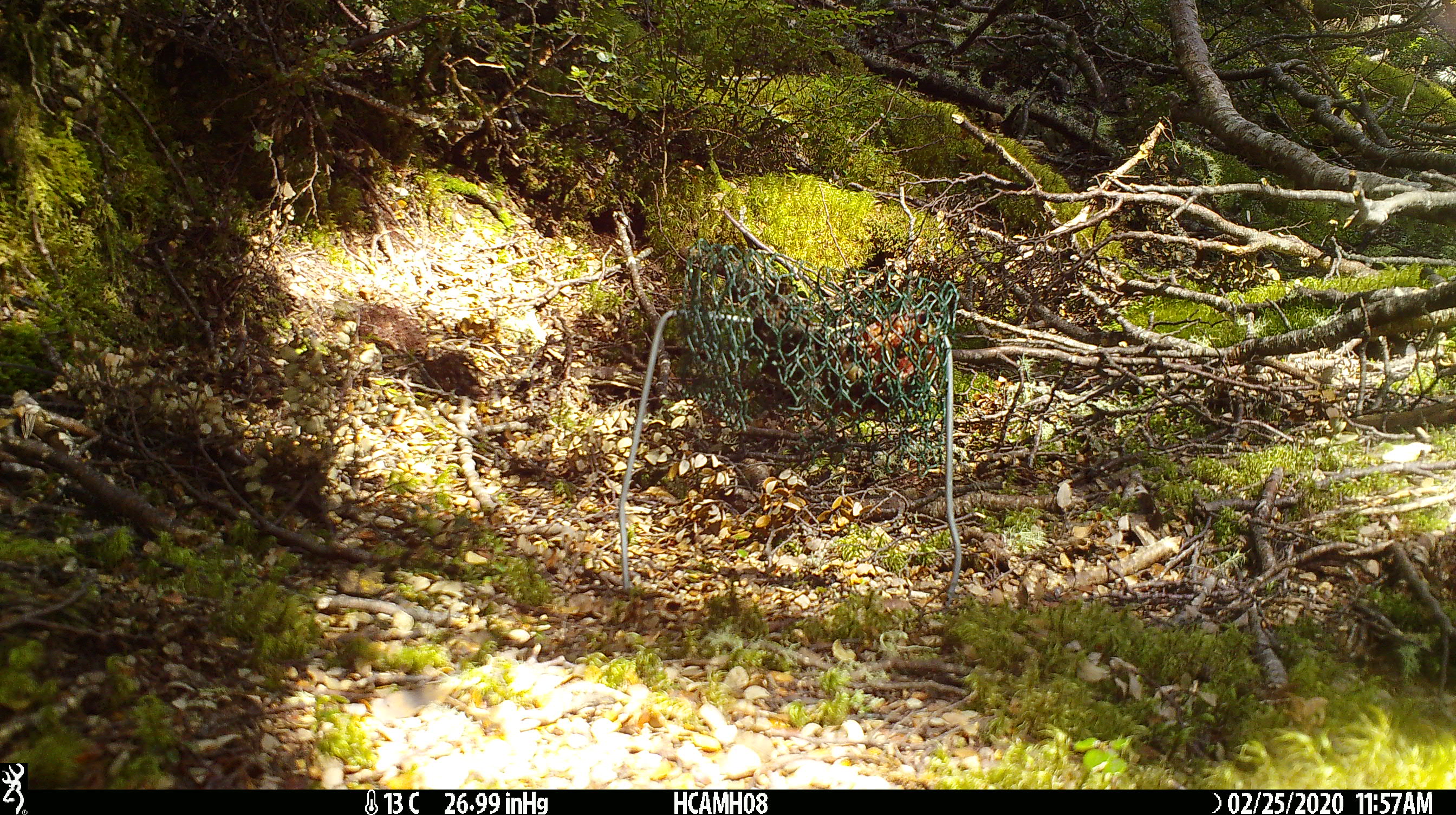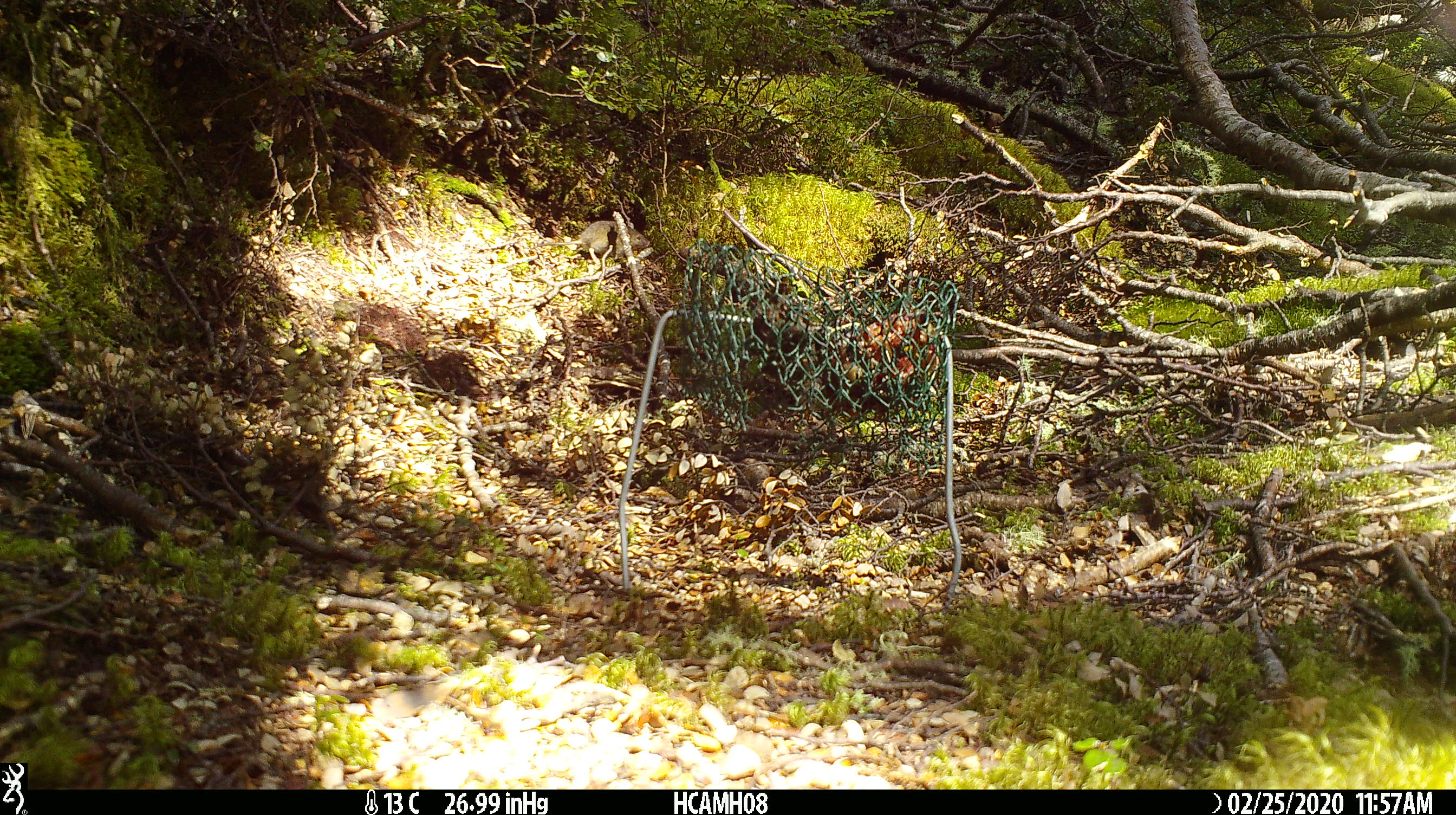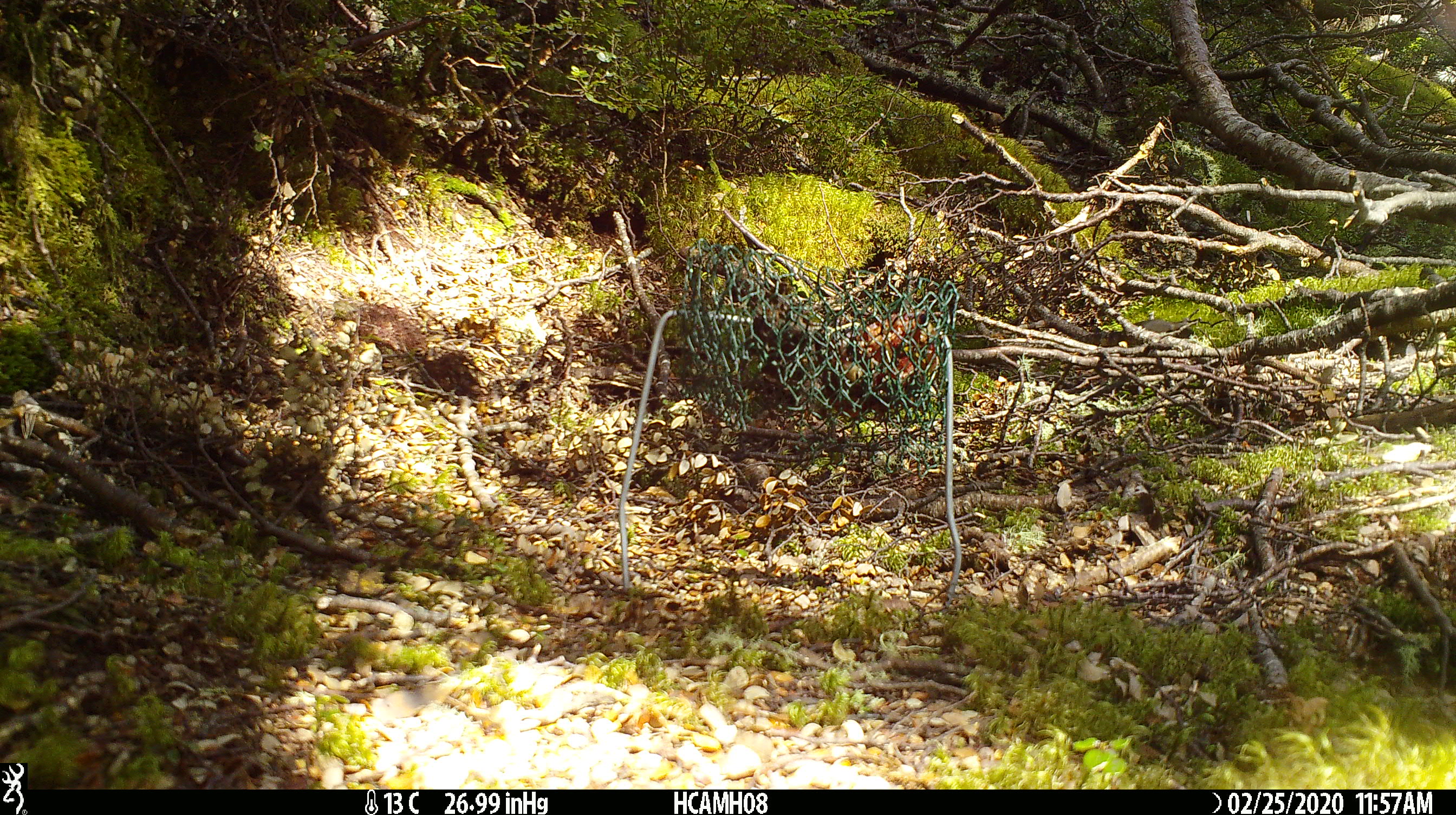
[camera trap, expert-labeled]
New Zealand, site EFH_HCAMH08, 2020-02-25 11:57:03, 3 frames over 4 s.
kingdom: Animalia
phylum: Chordata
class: Mammalia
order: Rodentia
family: Muridae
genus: Mus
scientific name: Mus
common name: mouse